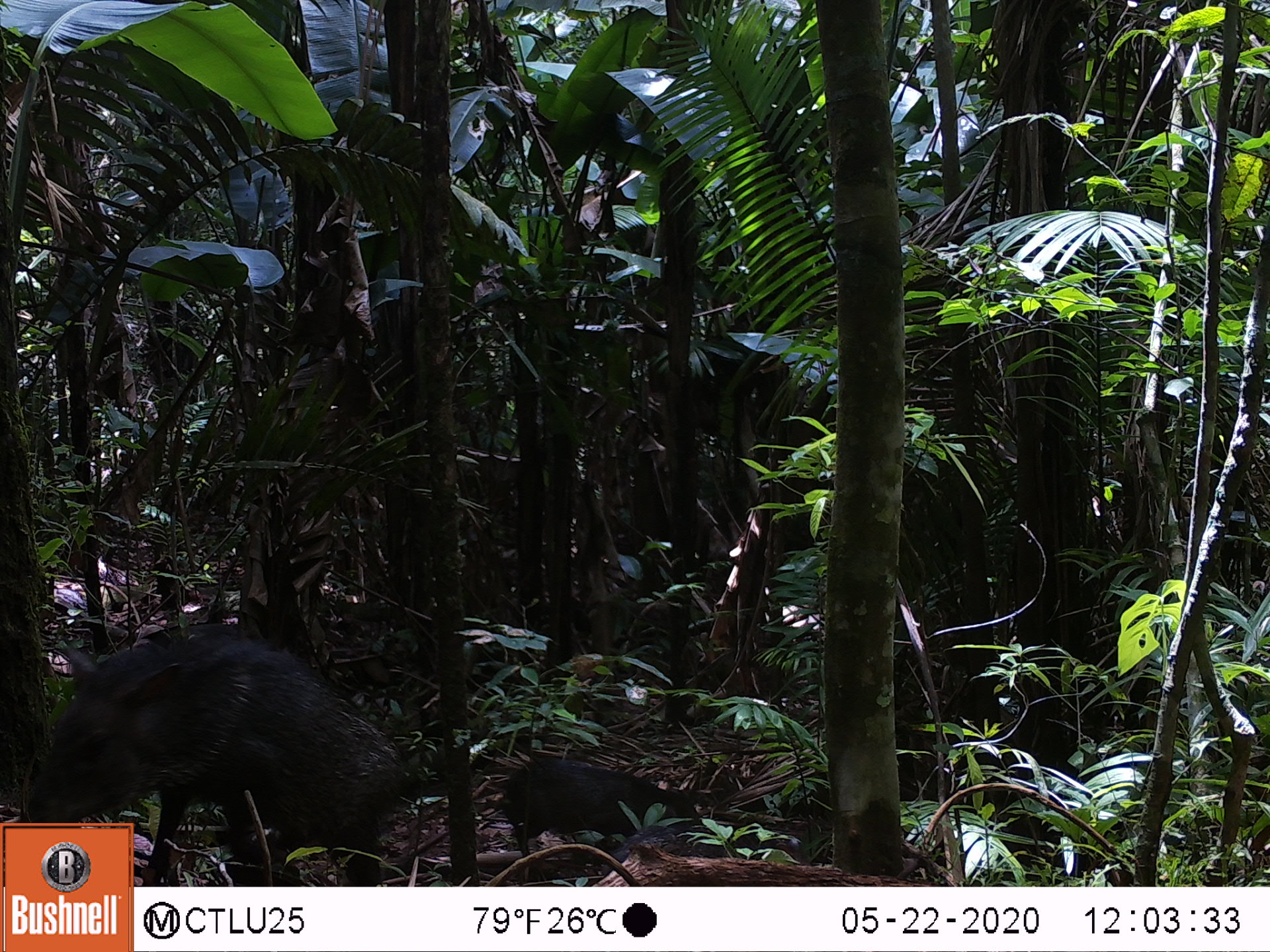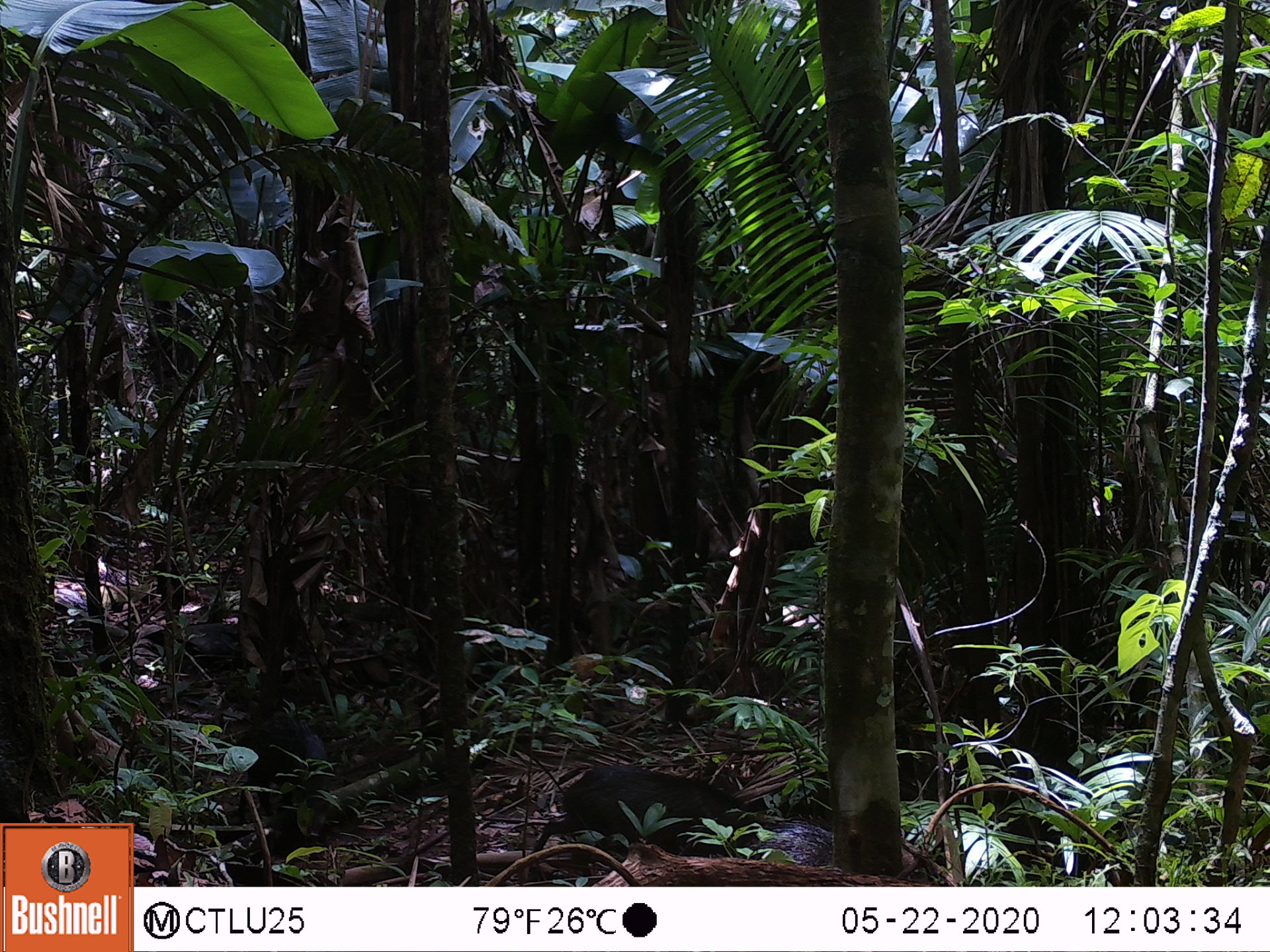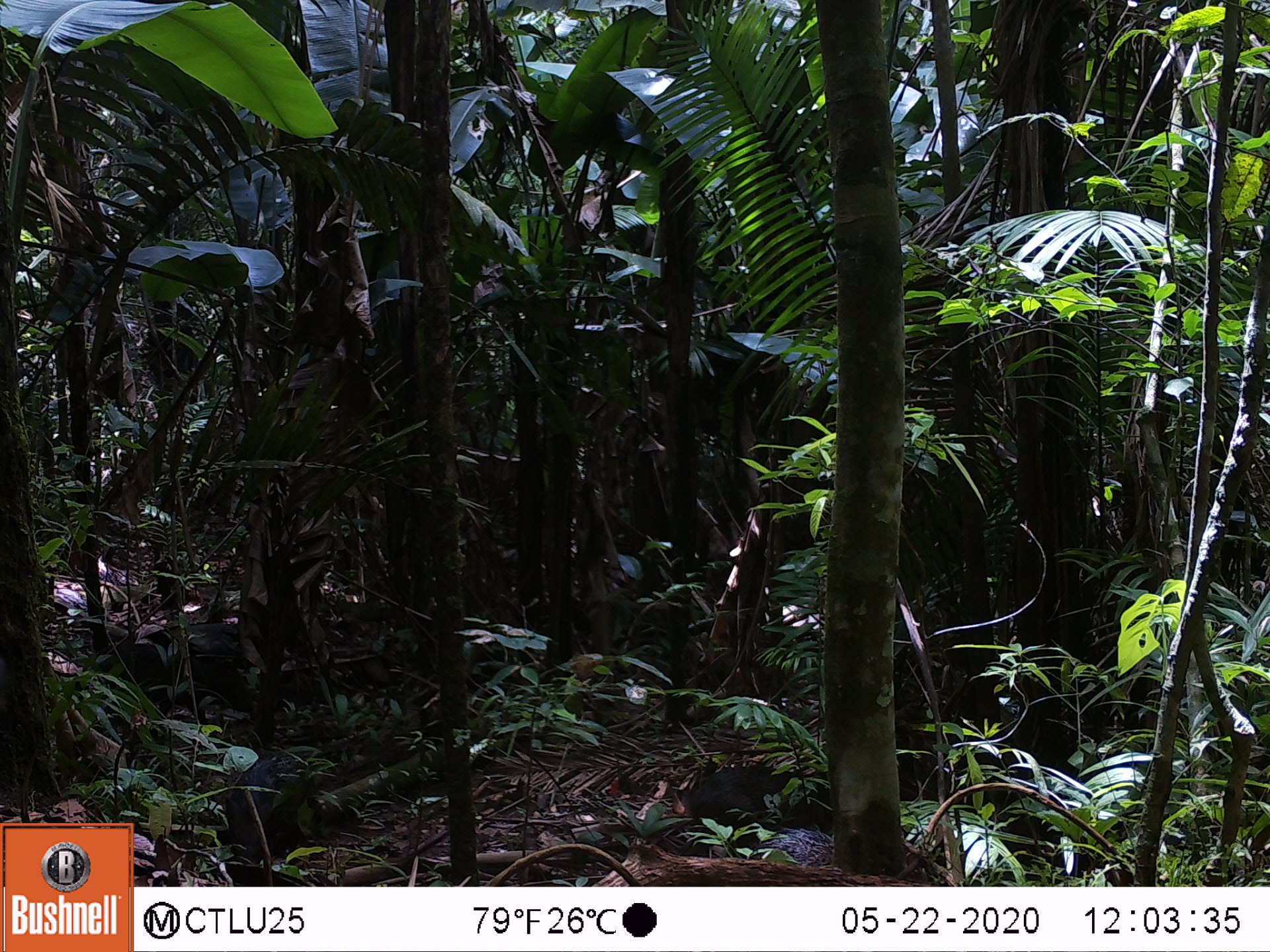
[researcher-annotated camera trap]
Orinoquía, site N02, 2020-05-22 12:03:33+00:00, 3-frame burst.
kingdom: Animalia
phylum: Chordata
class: Mammalia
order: Artiodactyla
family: Tayassuidae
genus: Pecari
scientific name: Pecari tajacu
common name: collared peccary